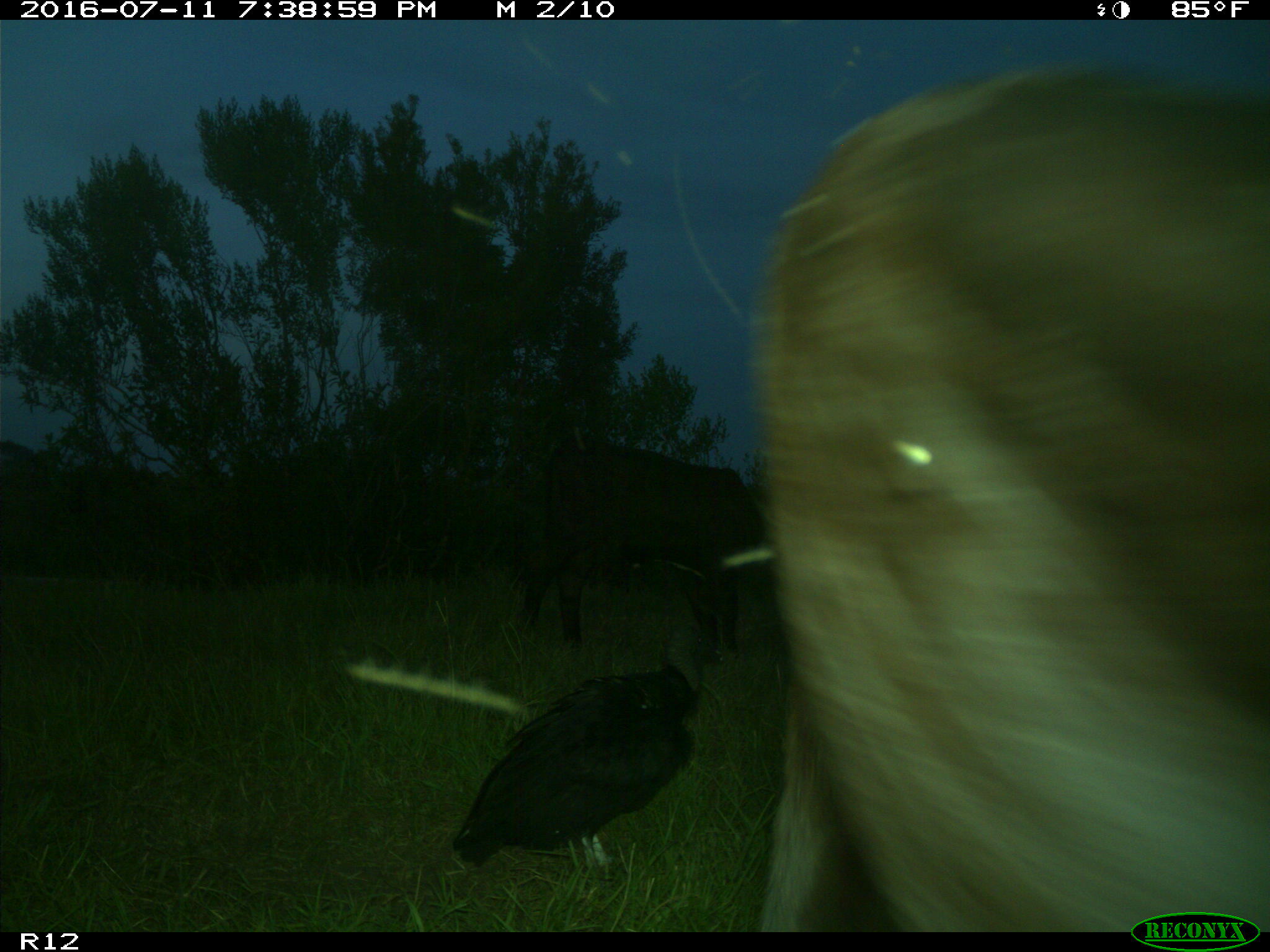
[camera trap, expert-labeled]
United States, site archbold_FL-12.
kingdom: Animalia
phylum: Chordata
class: Mammalia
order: Artiodactyla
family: Bovidae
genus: Bos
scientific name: Bos taurus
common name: domestic cow